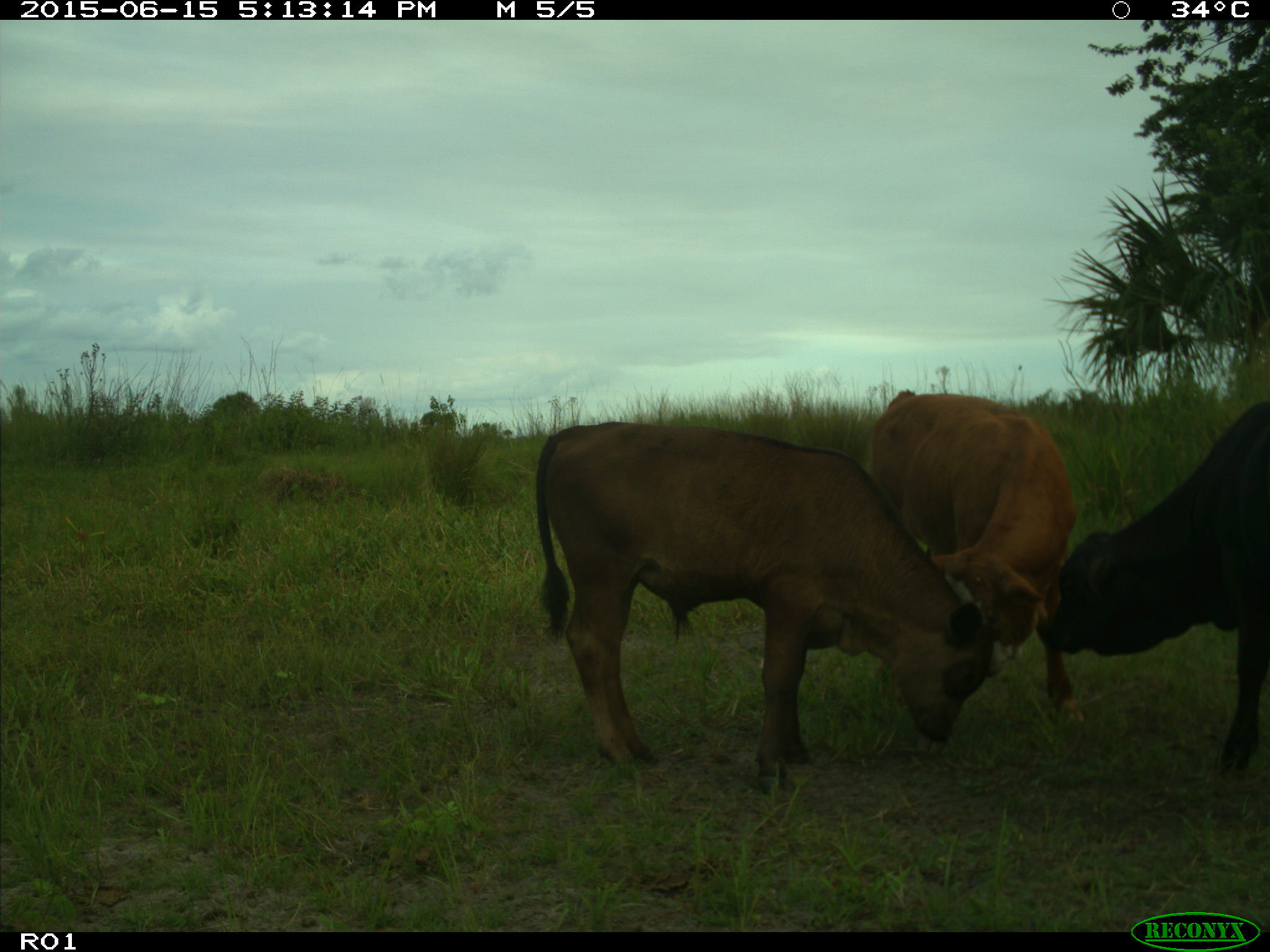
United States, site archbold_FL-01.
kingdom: Animalia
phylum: Chordata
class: Mammalia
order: Artiodactyla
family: Bovidae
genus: Bos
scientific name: Bos taurus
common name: domestic cow